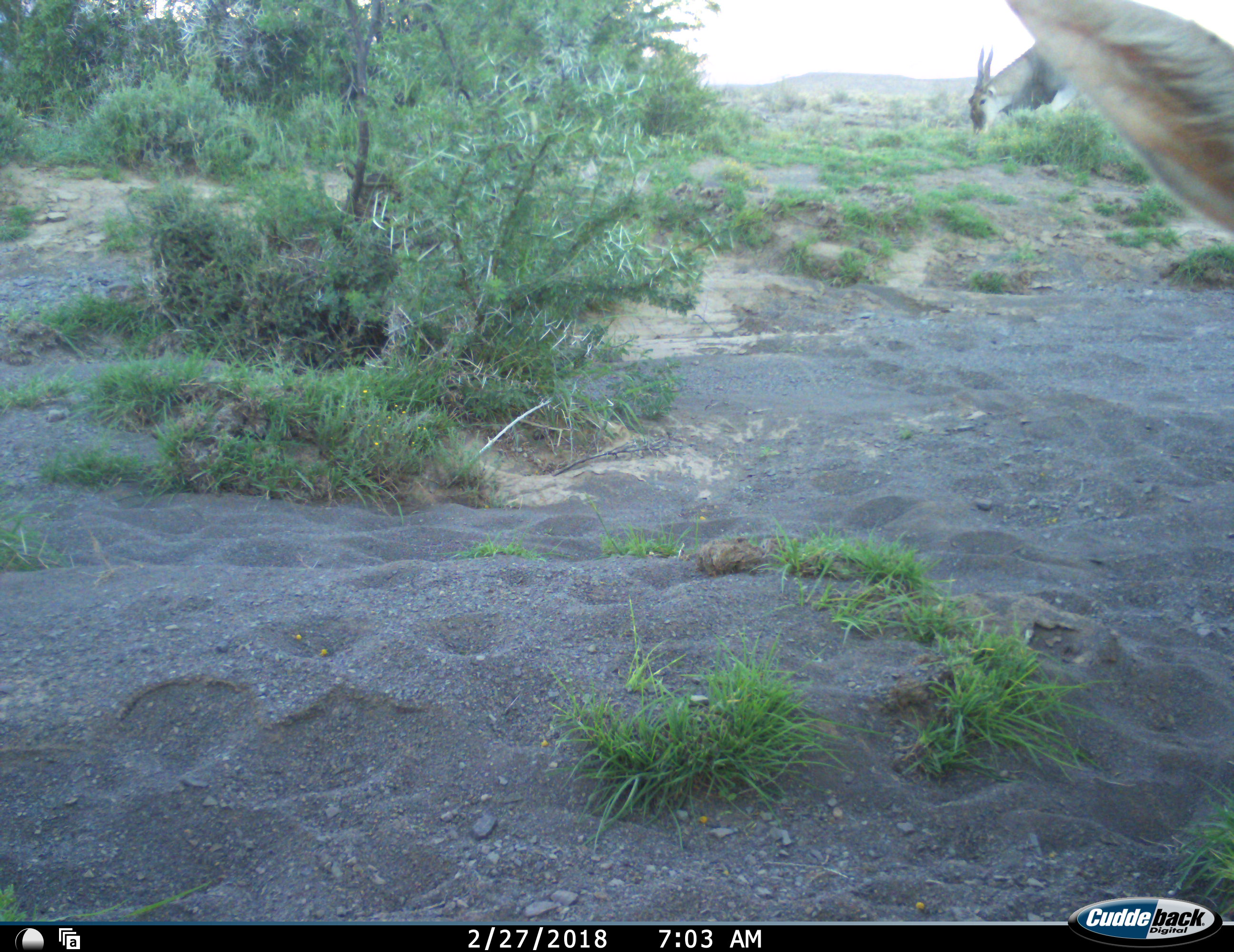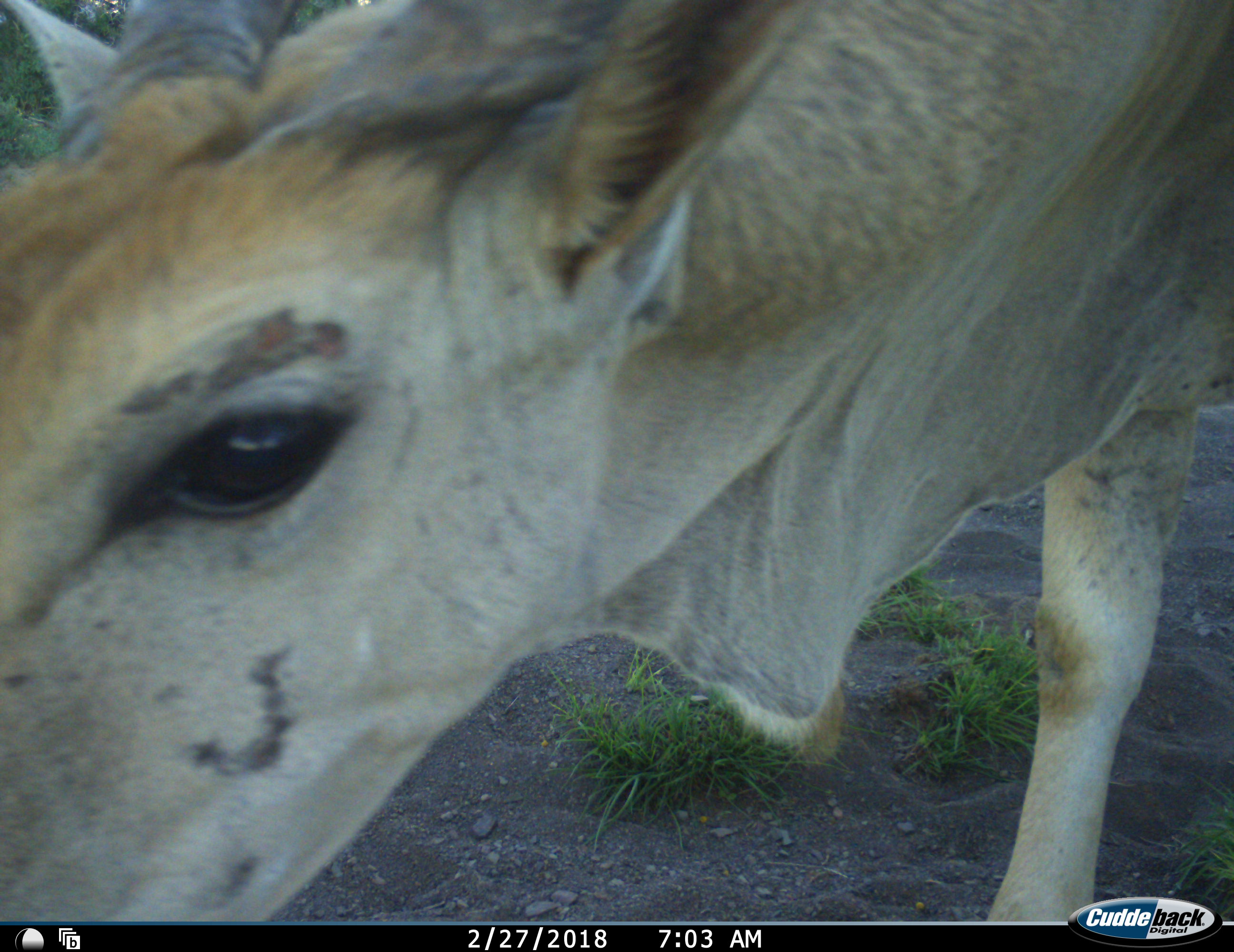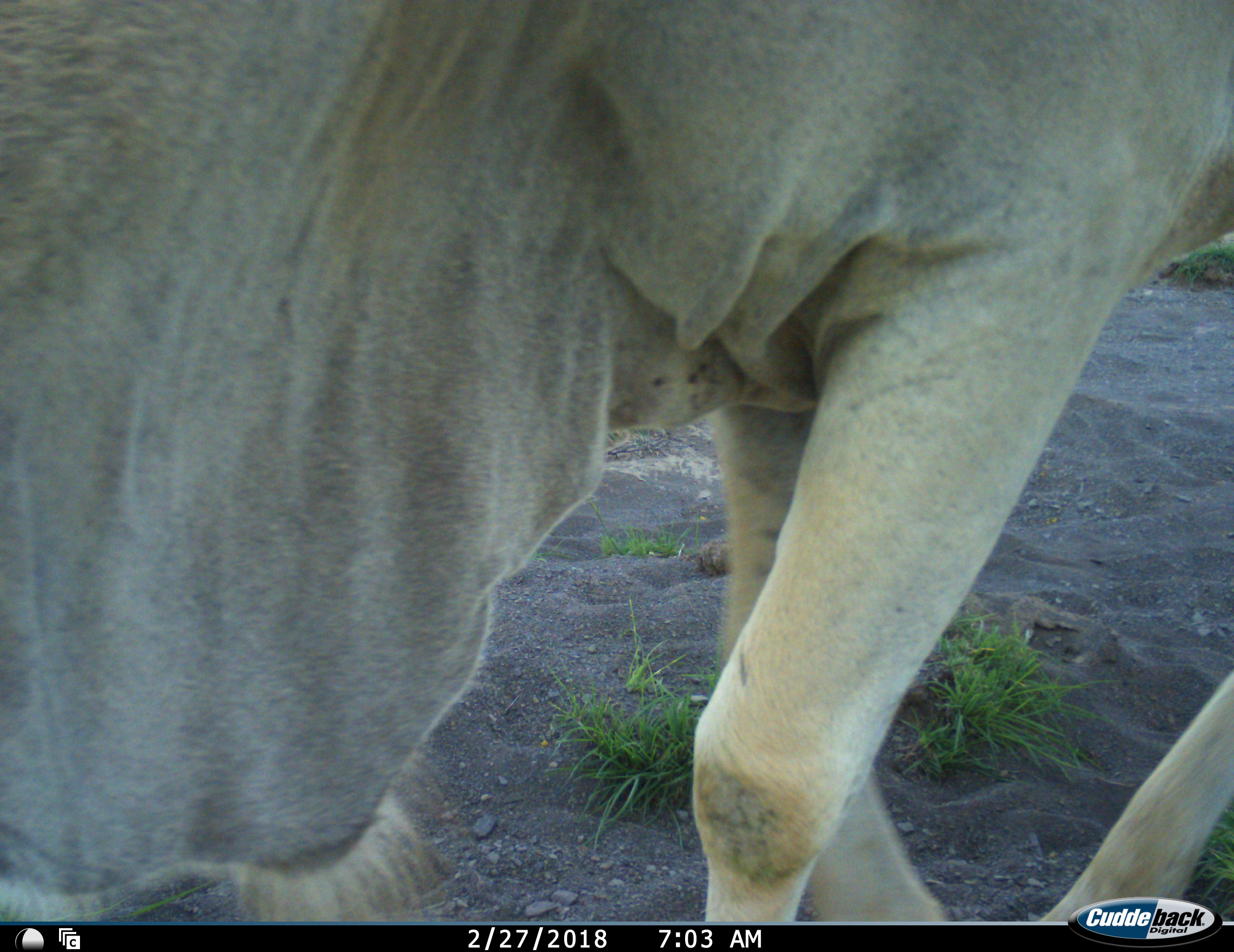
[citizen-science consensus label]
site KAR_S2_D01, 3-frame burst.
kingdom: Animalia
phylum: Chordata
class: Mammalia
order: Artiodactyla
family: Bovidae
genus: Tragelaphus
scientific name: Tragelaphus oryx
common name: eland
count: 2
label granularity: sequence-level